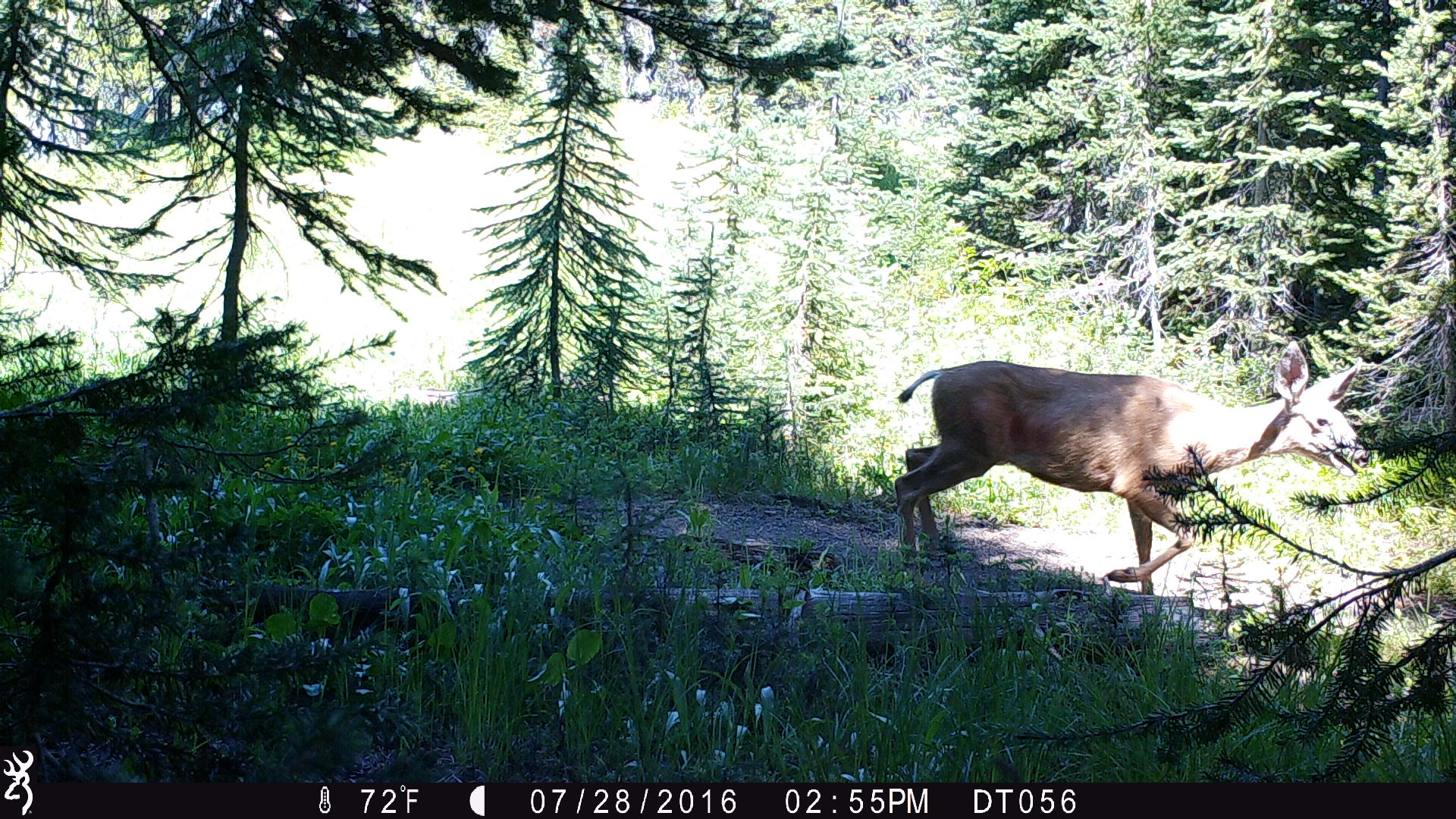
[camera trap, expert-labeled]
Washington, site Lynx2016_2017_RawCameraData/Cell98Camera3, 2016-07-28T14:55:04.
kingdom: Animalia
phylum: Chordata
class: Mammalia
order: Artiodactyla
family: Cervidae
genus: Odocoileus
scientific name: Odocoileus hemionus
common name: mule deer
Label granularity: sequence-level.